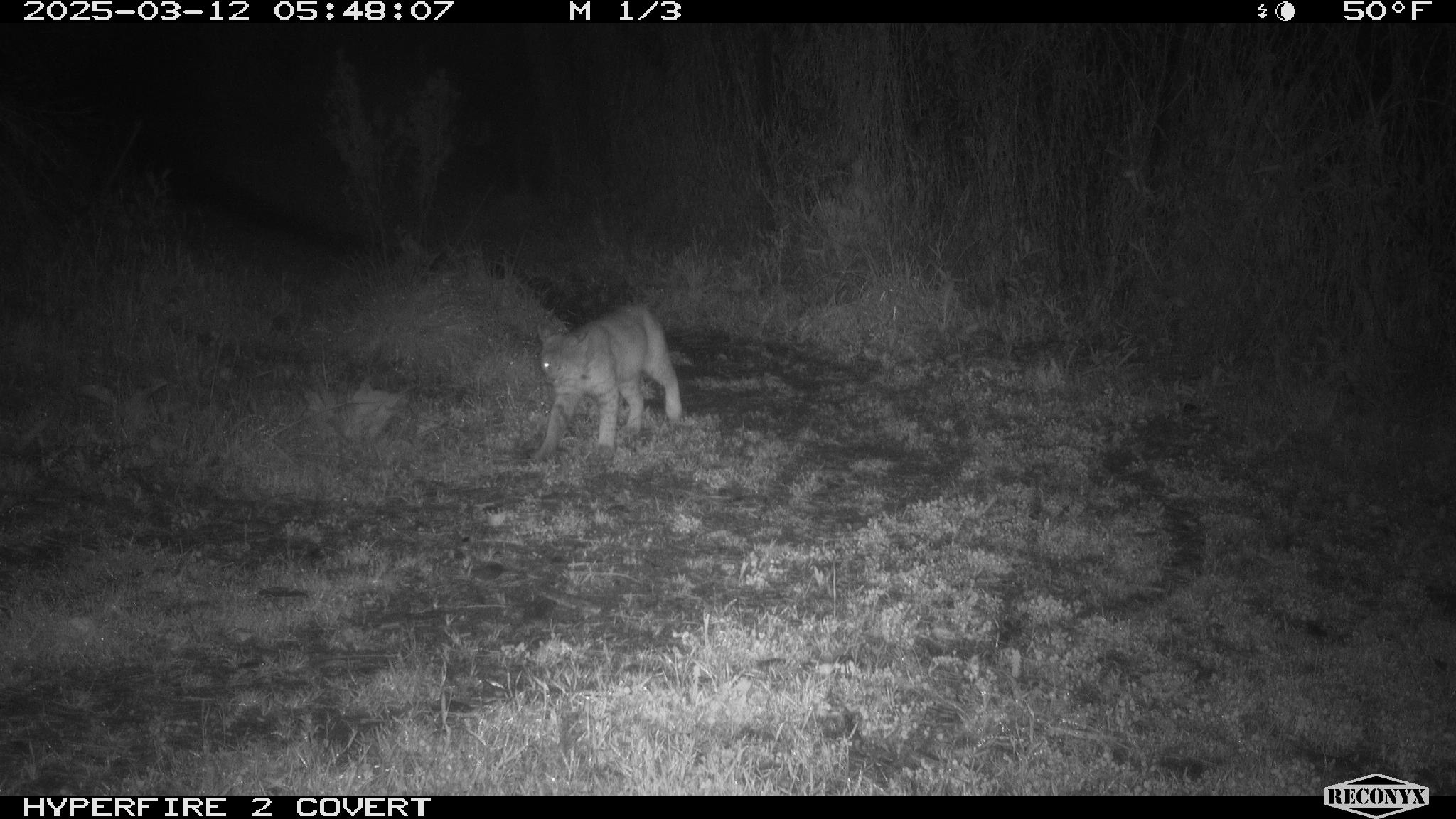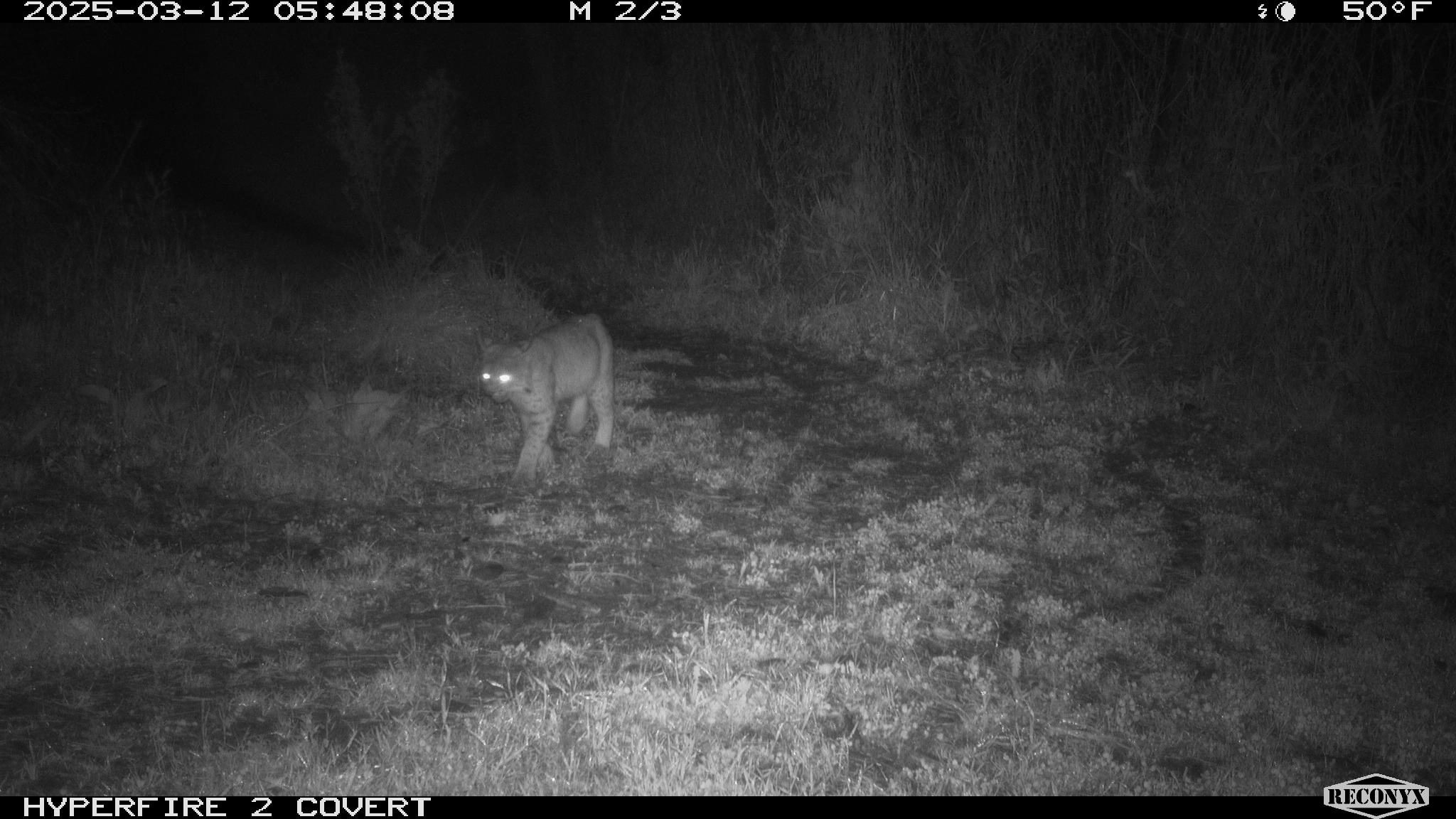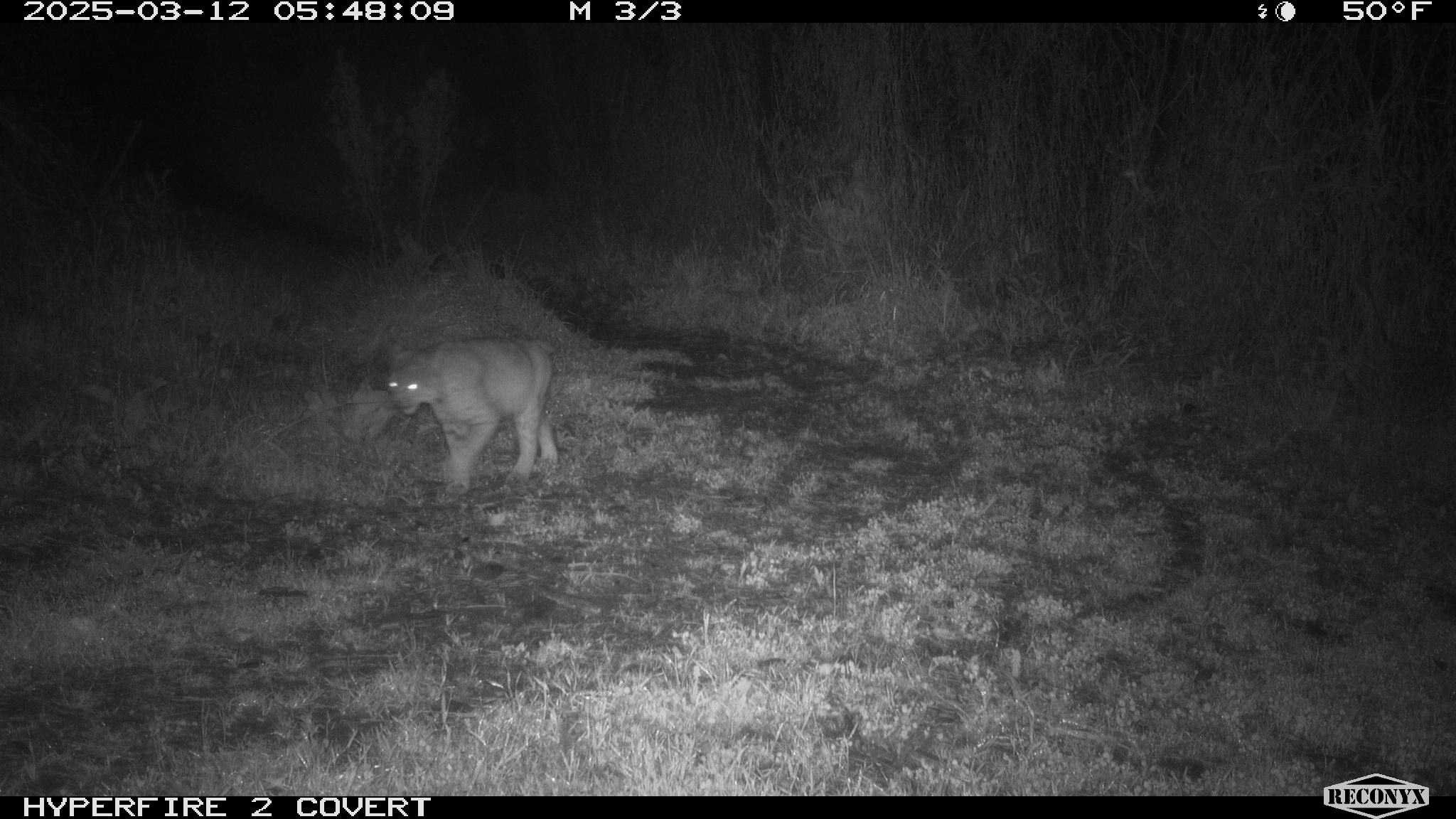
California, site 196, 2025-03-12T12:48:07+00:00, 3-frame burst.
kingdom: Animalia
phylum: Chordata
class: Mammalia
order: Carnivora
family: Felidae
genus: Lynx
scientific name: Lynx rufus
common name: bobcat